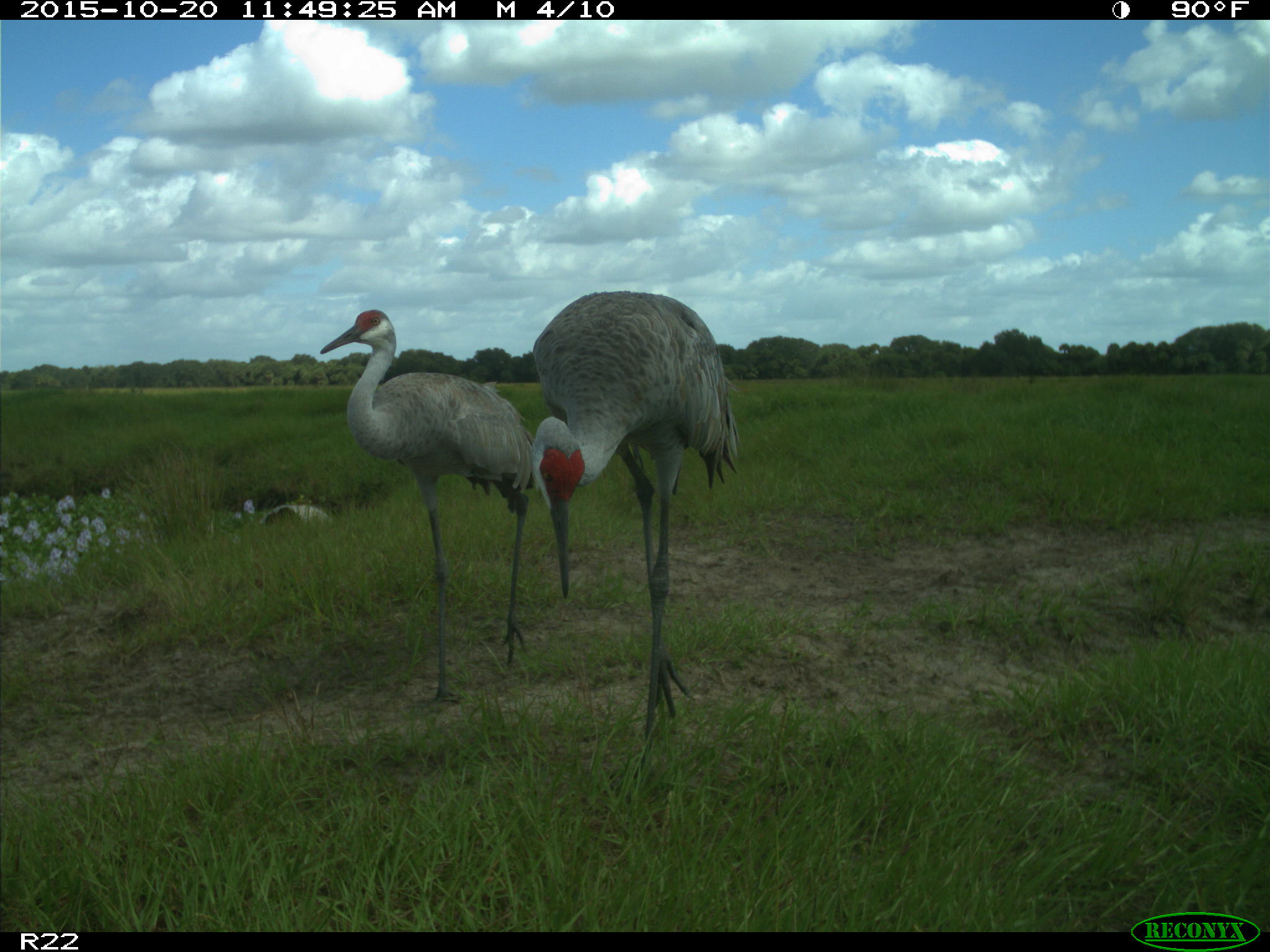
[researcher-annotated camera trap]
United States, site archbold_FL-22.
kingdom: Animalia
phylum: Chordata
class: Aves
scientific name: Aves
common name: birds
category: unidentified bird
Unidentified bird (birds) (Aves).